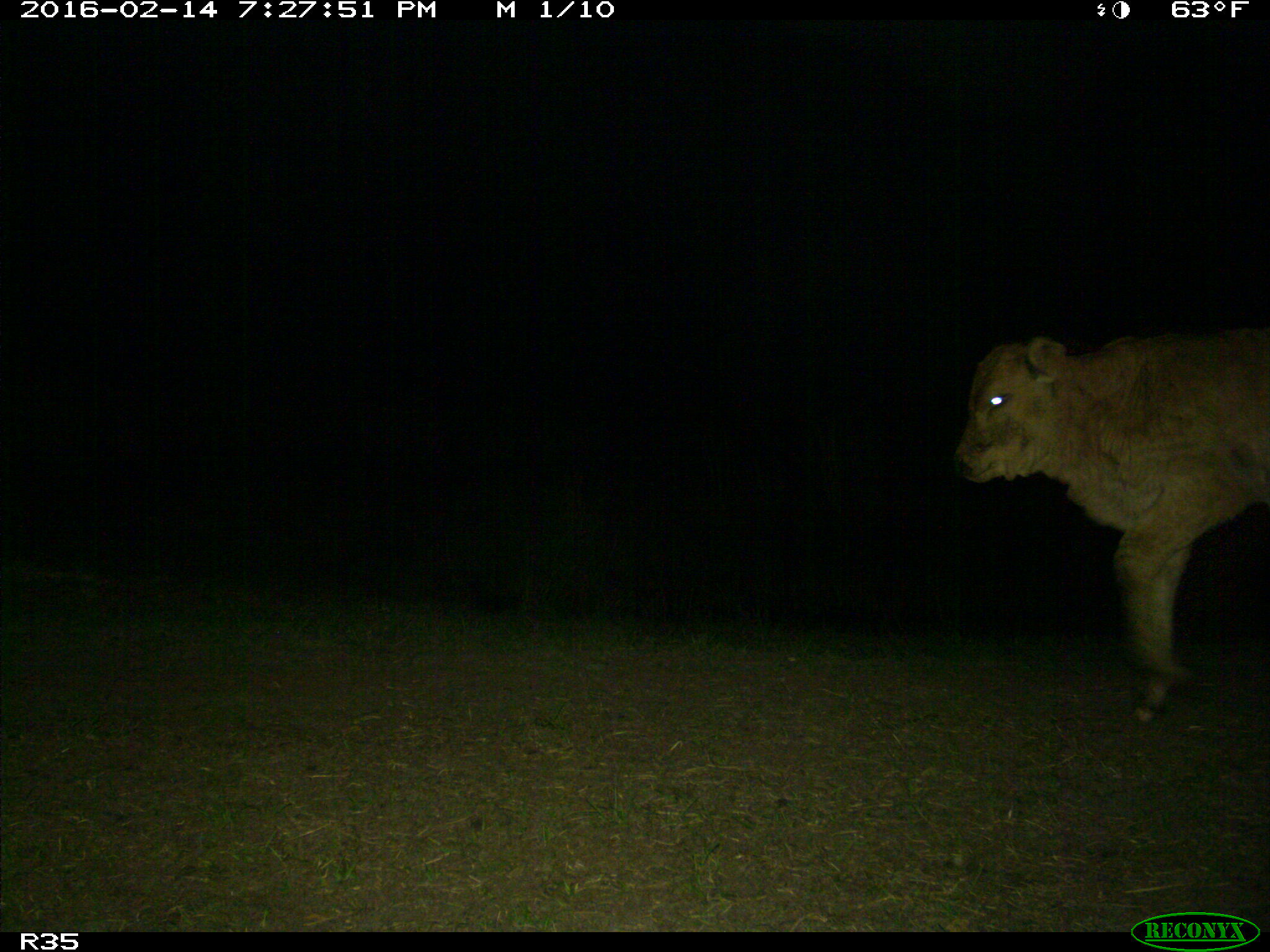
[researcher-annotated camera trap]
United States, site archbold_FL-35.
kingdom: Animalia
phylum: Chordata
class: Mammalia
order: Artiodactyla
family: Bovidae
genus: Bos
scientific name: Bos taurus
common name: domestic cow